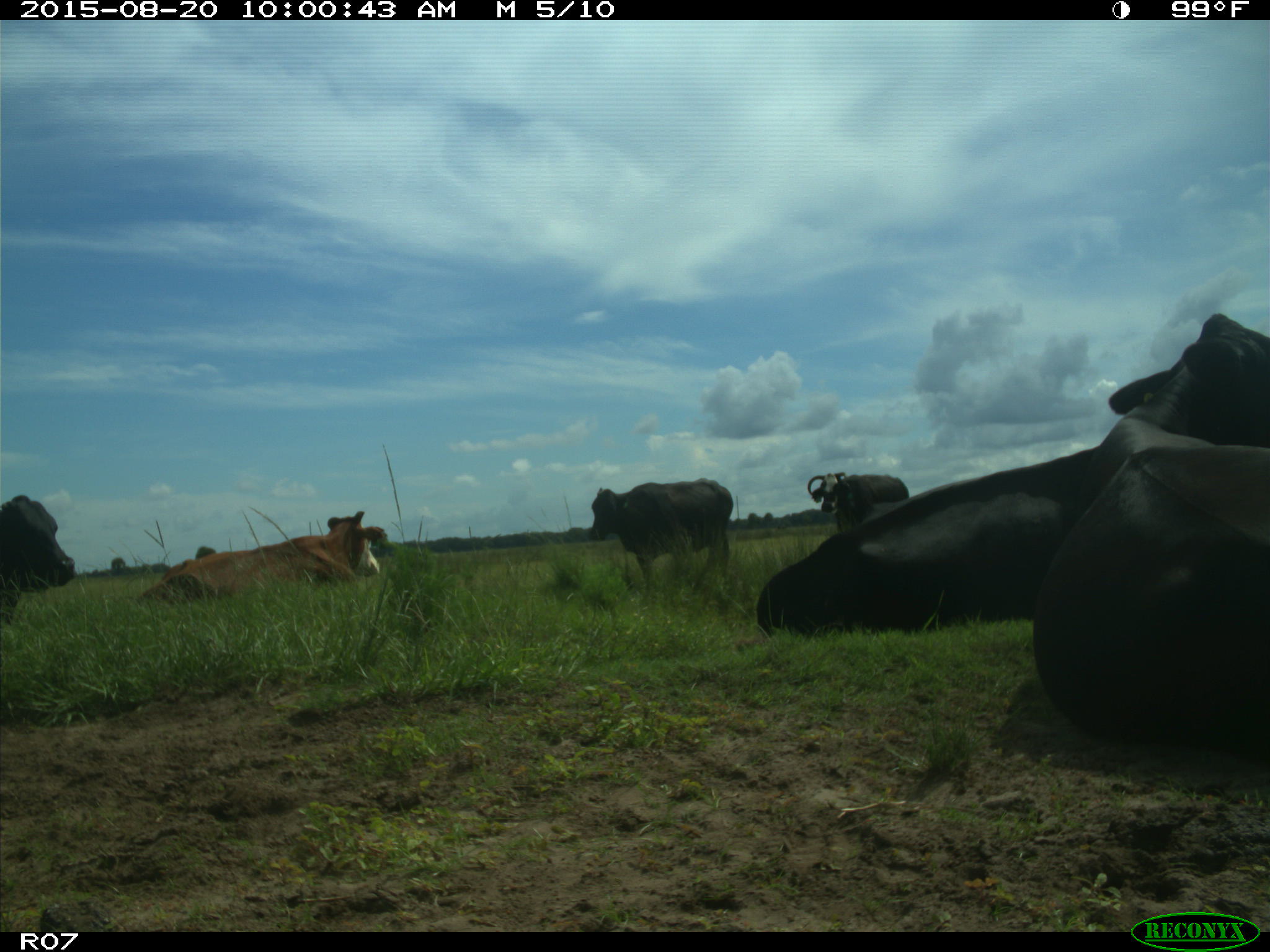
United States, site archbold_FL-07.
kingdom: Animalia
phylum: Chordata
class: Mammalia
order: Artiodactyla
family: Bovidae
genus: Bos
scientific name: Bos taurus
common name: domestic cow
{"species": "Bos taurus (domestic cow)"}